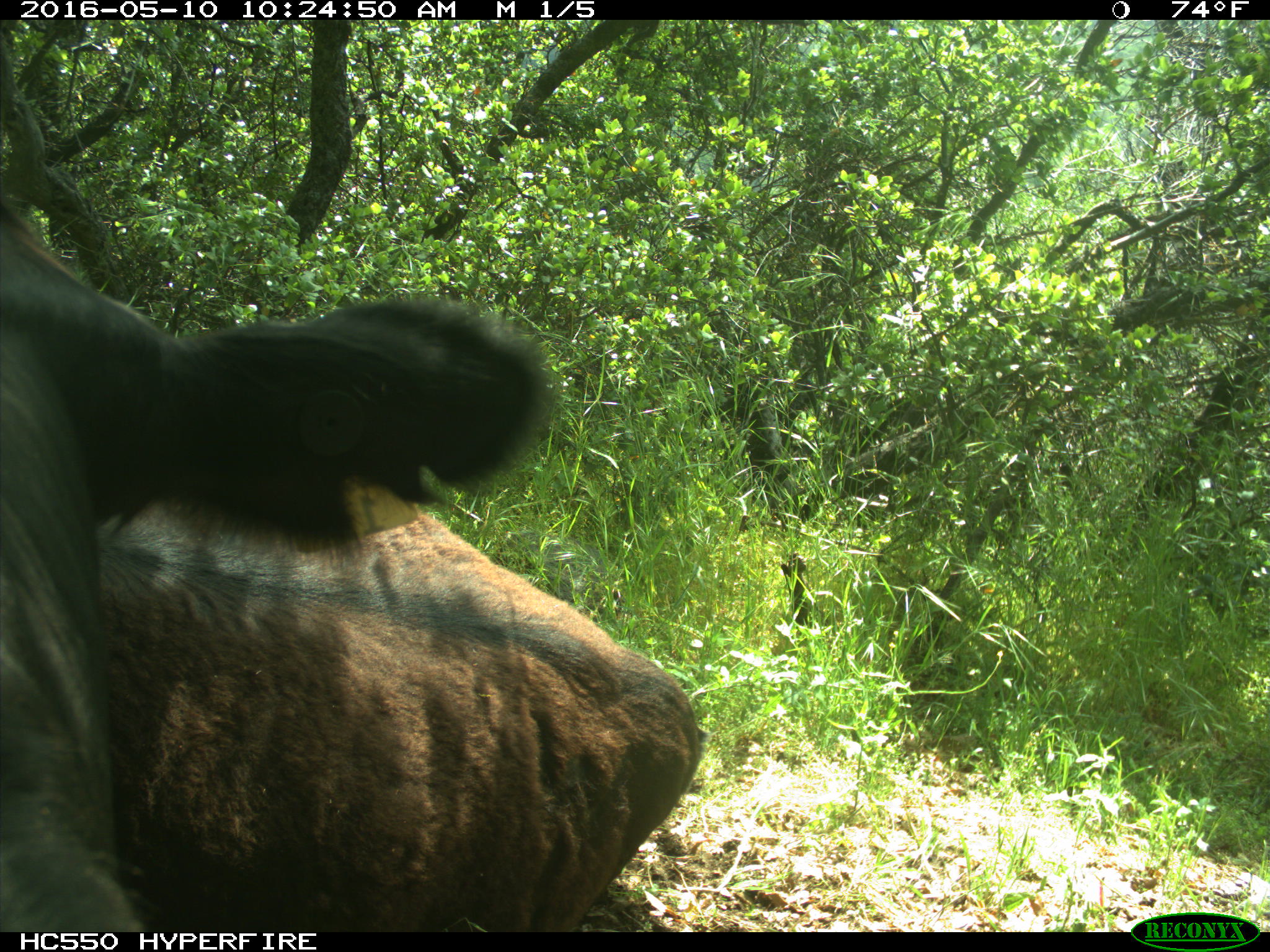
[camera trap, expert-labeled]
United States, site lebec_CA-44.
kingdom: Animalia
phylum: Chordata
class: Mammalia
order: Artiodactyla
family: Bovidae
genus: Bos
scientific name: Bos taurus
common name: domestic cow